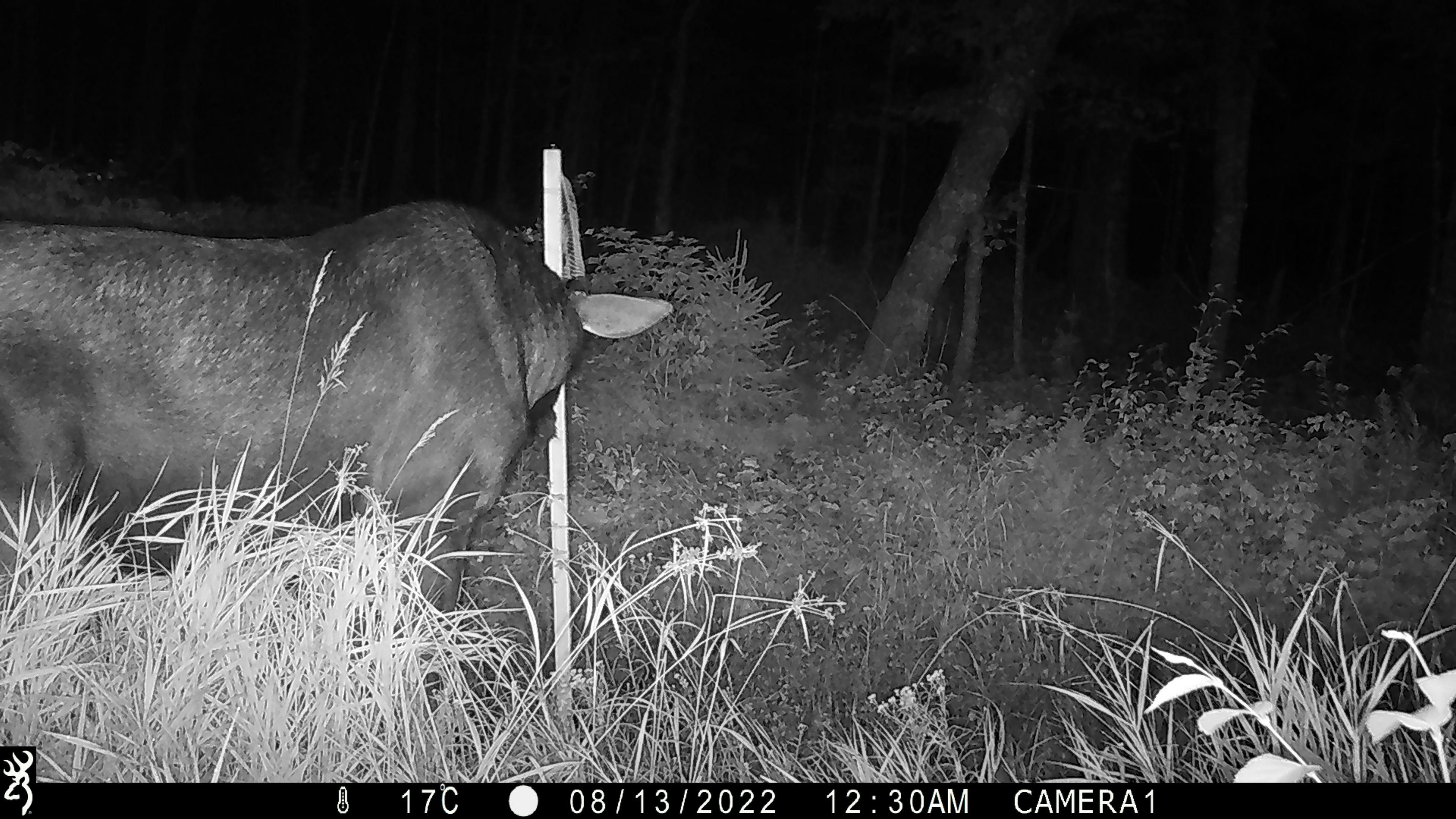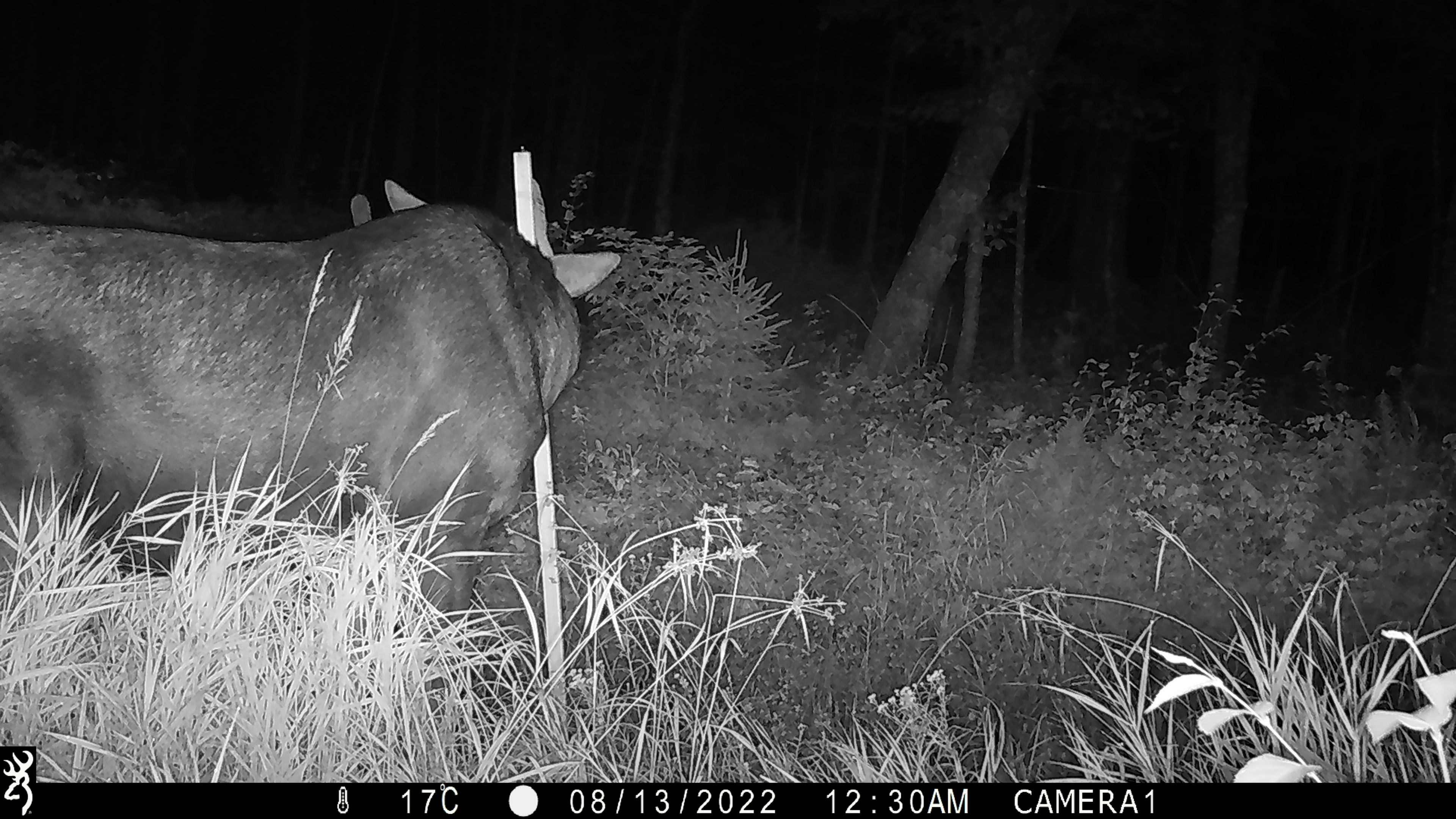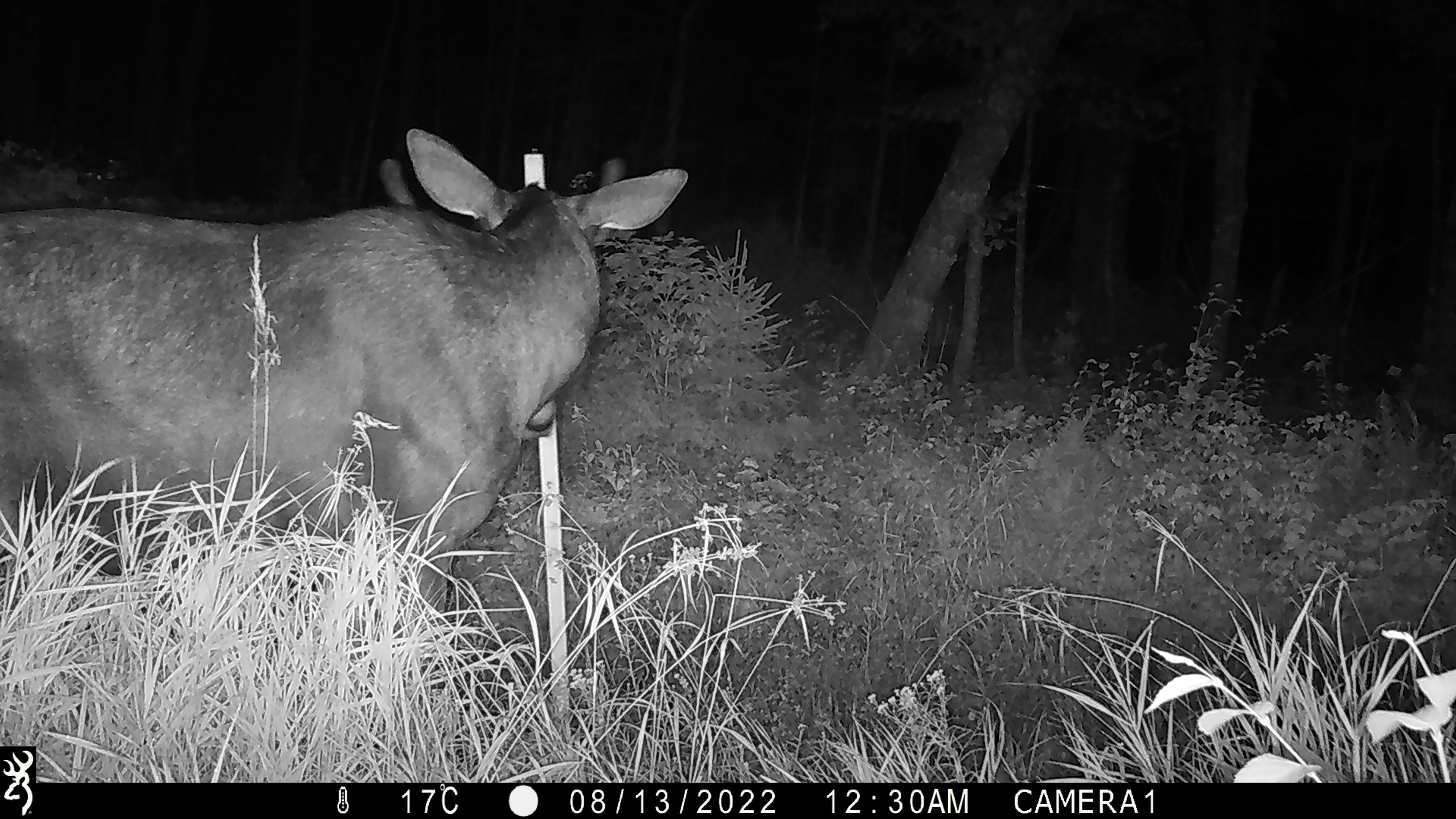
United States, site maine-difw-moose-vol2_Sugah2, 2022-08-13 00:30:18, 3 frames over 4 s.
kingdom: Animalia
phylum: Chordata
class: Mammalia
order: Artiodactyla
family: Cervidae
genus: Alces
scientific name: Alces alces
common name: moose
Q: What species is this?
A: Moose (Alces alces).